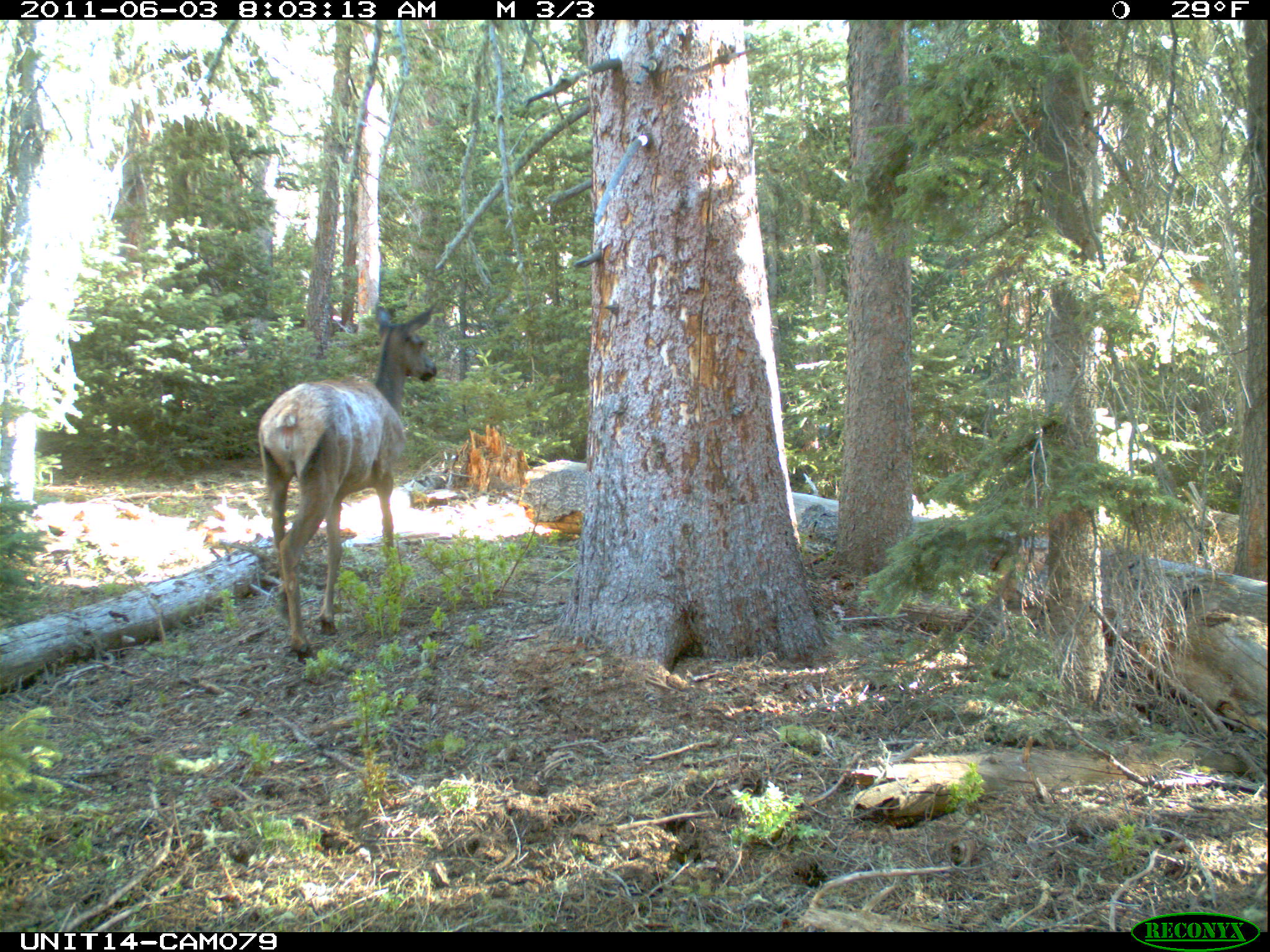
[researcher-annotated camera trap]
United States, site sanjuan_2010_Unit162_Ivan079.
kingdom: Animalia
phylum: Chordata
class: Mammalia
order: Artiodactyla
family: Cervidae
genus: Cervus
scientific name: Cervus elaphus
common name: red deer